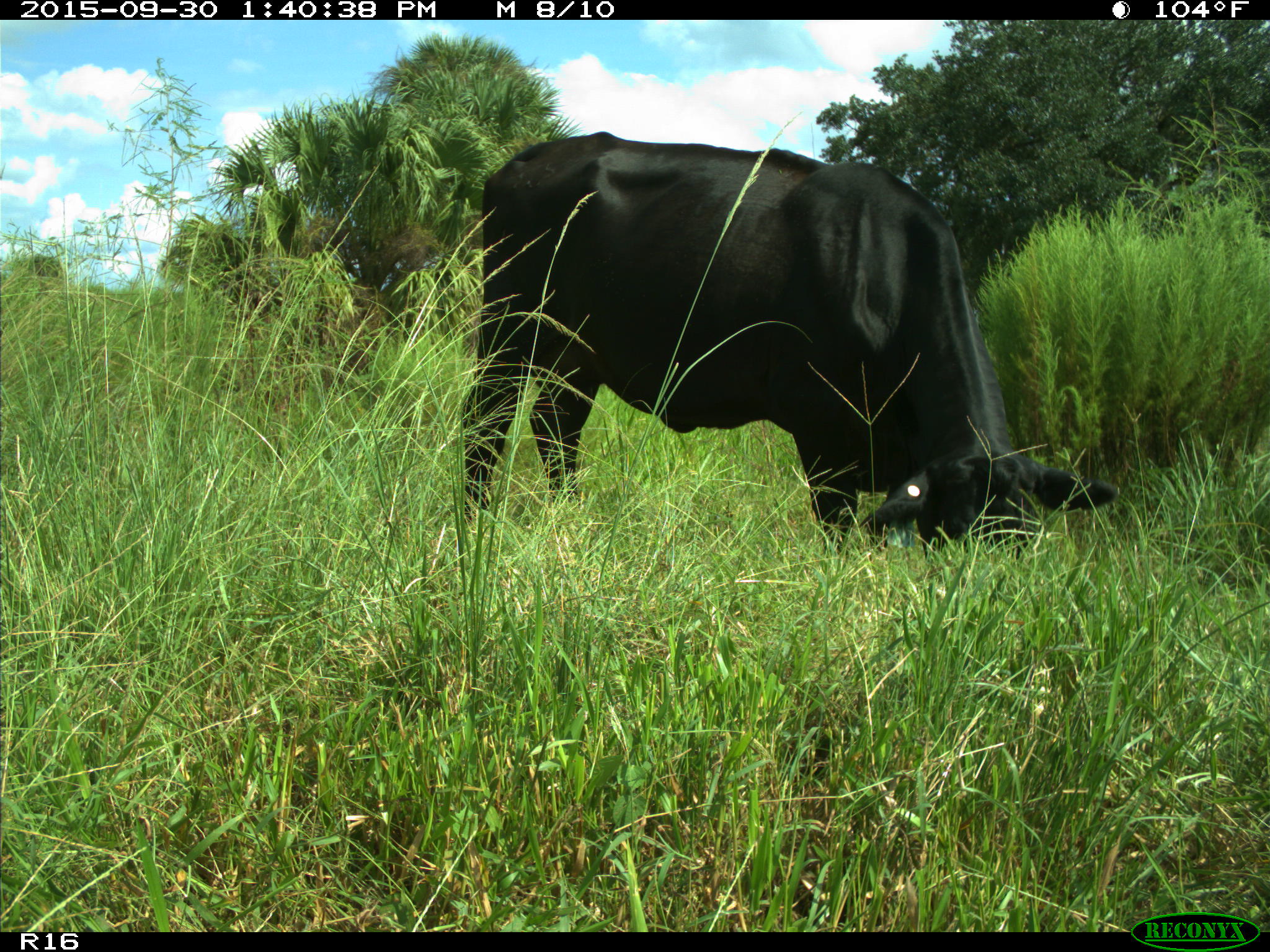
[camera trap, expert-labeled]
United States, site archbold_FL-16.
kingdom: Animalia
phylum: Chordata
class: Mammalia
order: Artiodactyla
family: Bovidae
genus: Bos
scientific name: Bos taurus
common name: domestic cow